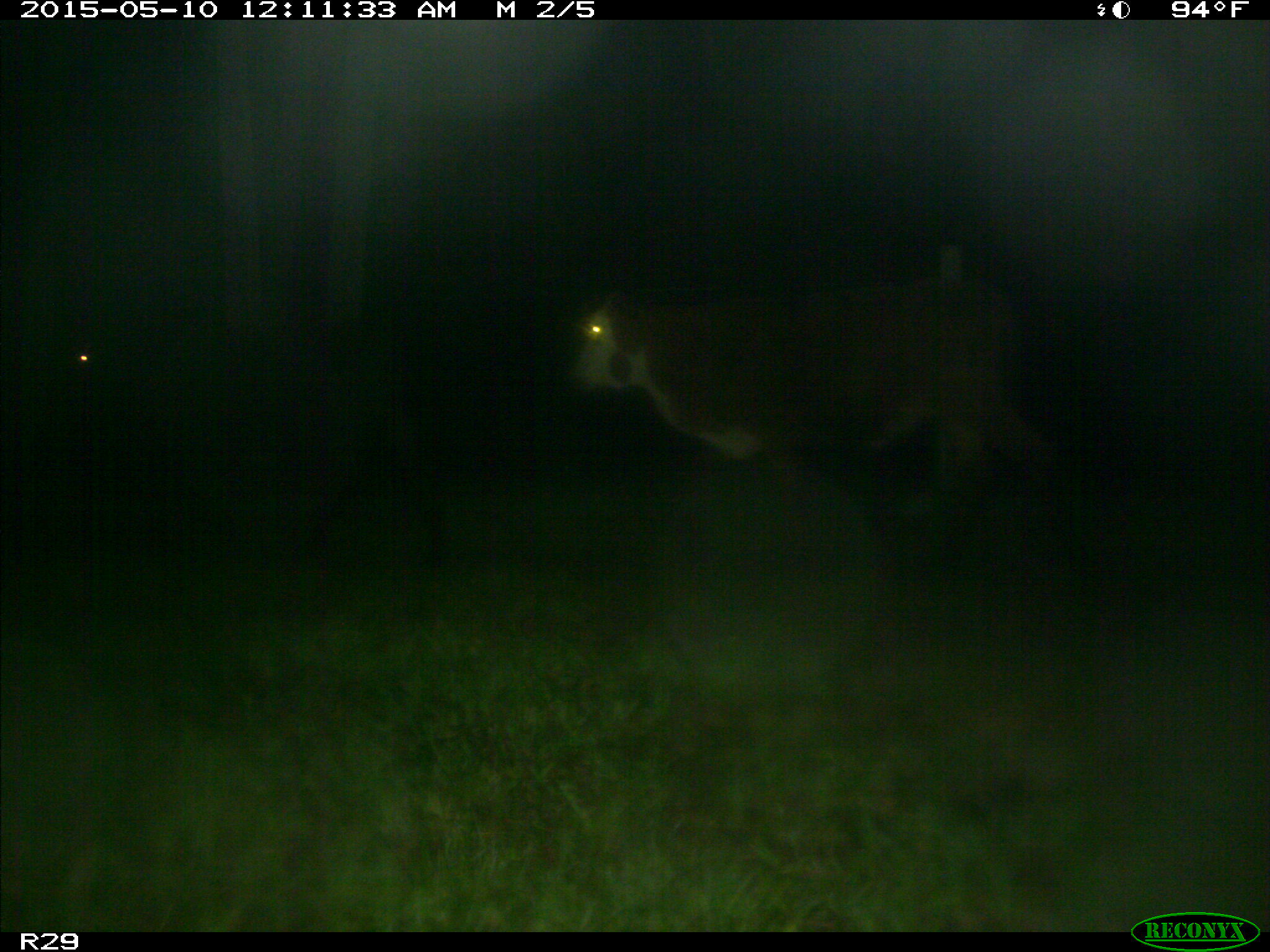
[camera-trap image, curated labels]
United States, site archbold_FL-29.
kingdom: Animalia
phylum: Chordata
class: Mammalia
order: Artiodactyla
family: Bovidae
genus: Bos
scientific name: Bos taurus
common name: domestic cow